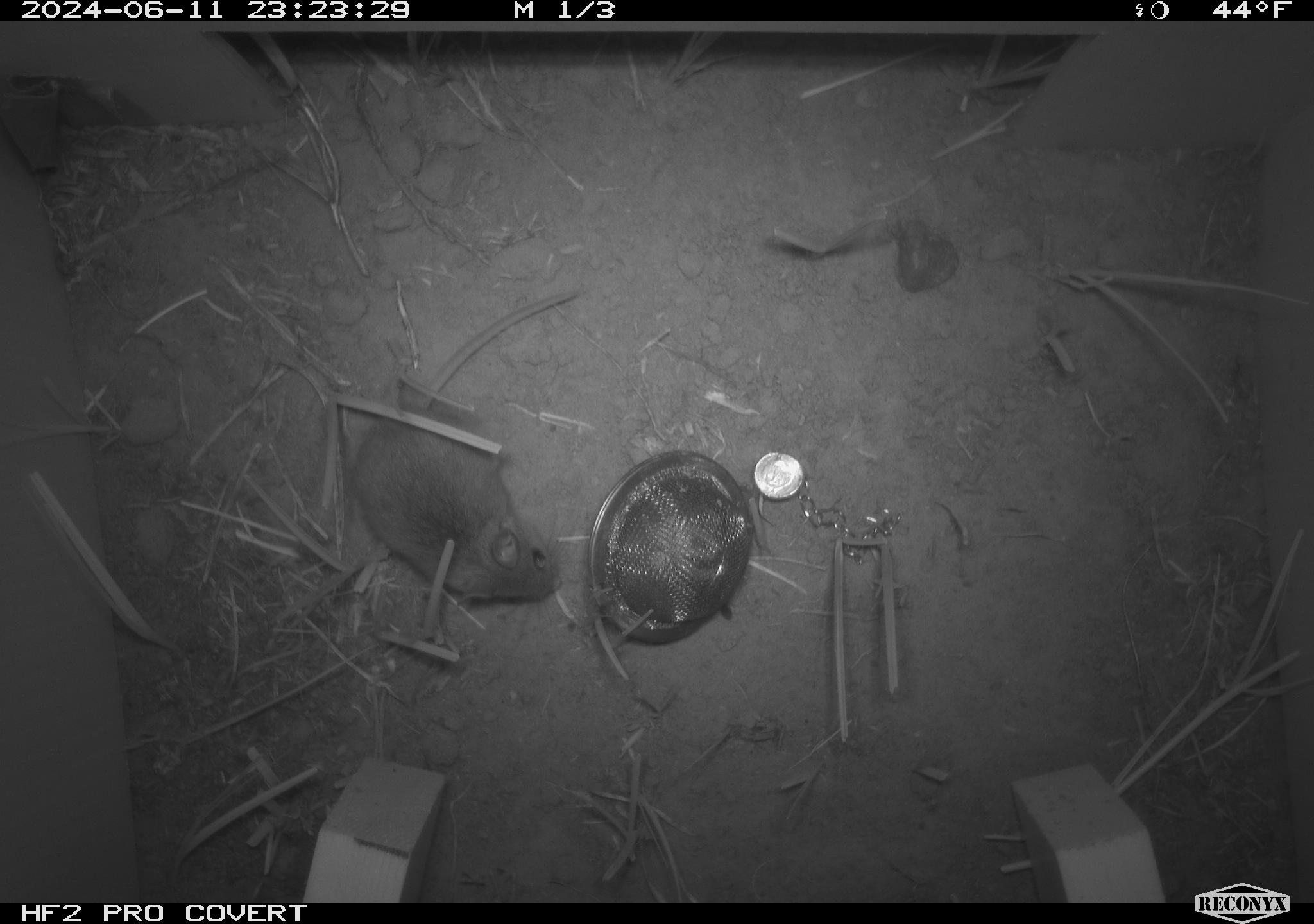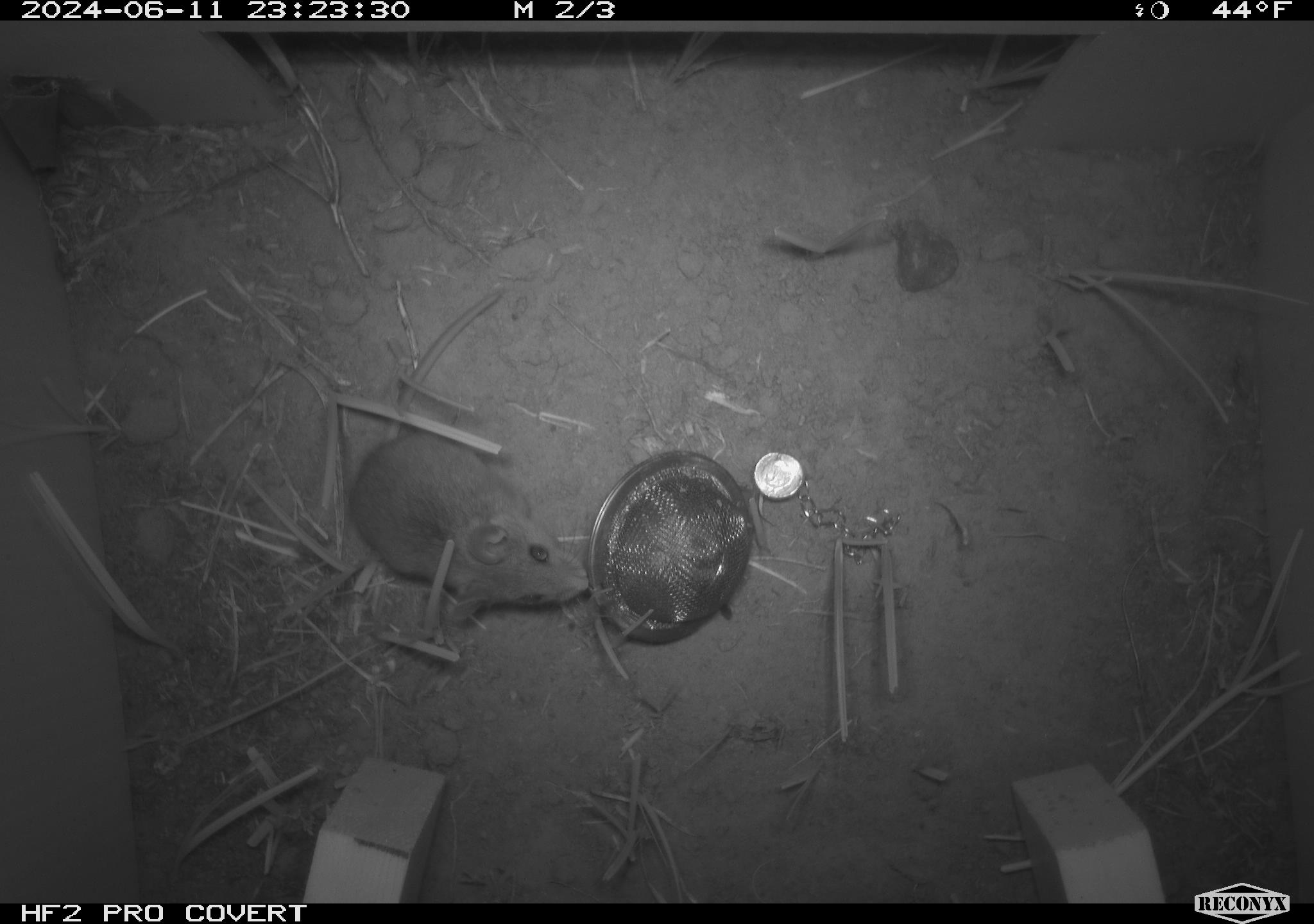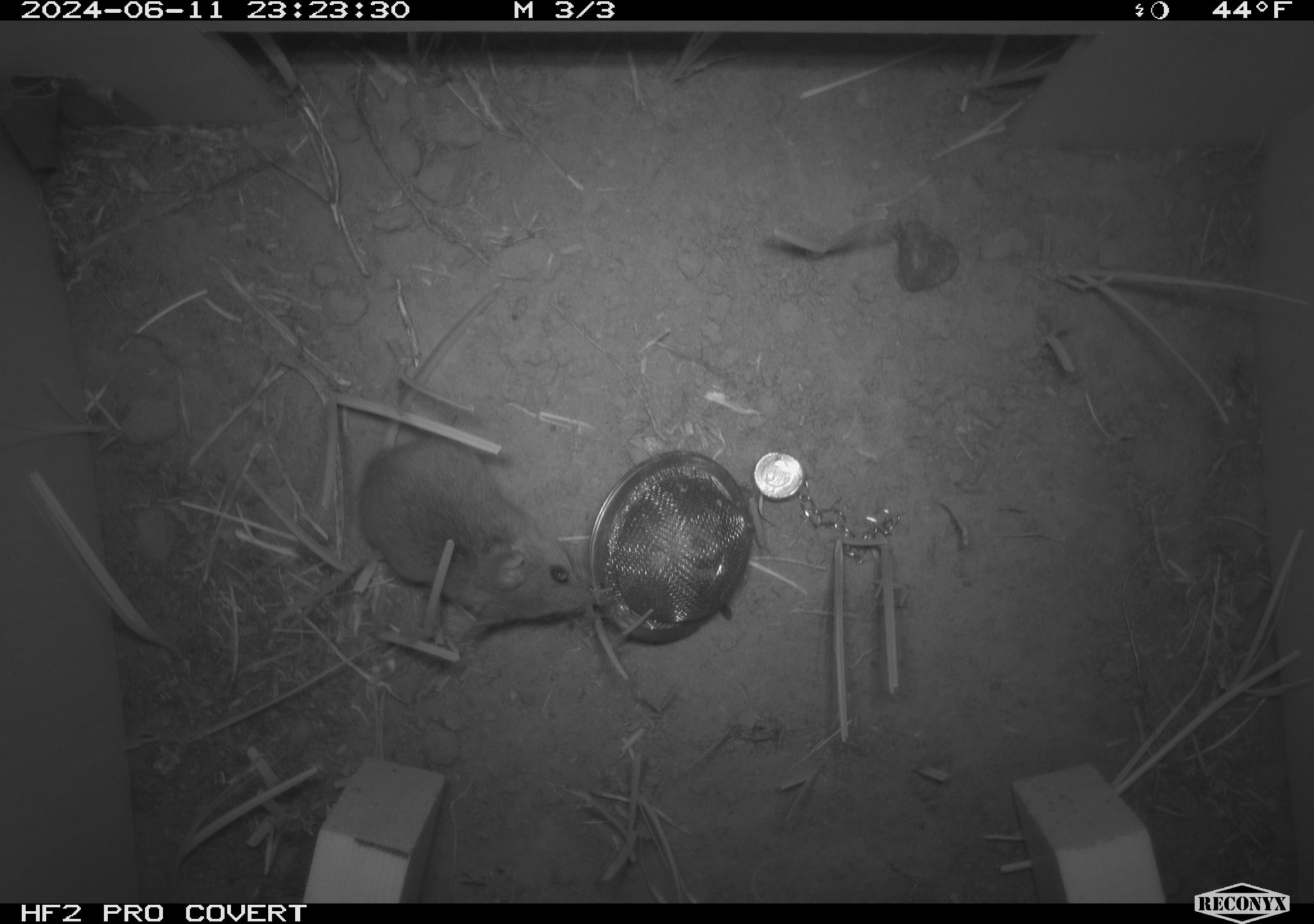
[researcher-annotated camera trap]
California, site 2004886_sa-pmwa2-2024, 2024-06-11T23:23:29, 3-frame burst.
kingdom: Animalia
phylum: Chordata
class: Mammalia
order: Rodentia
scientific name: Rodentia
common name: mouse species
Mouse species (Rodentia).